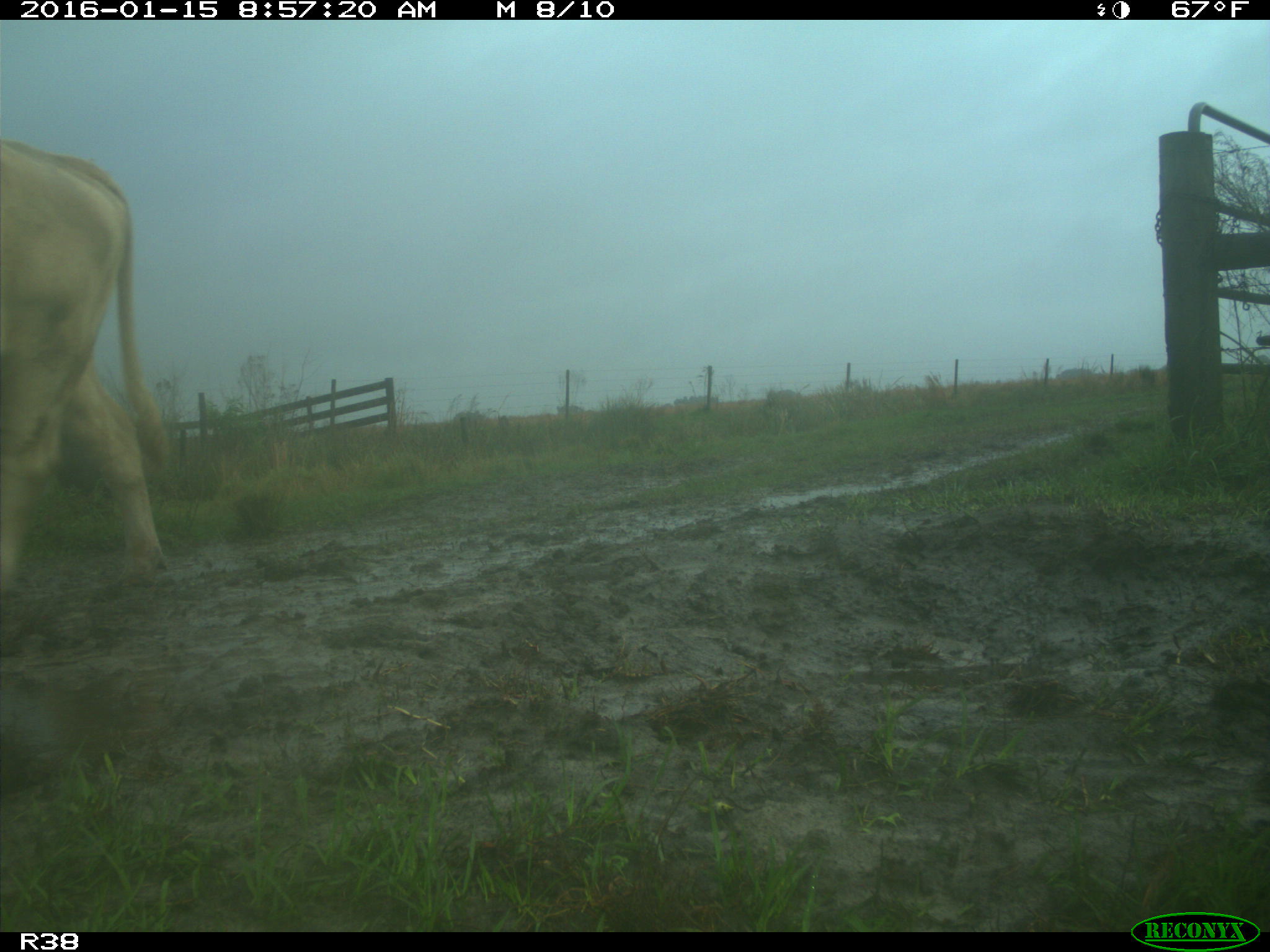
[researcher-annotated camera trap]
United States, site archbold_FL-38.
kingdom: Animalia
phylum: Chordata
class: Mammalia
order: Artiodactyla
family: Bovidae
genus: Bos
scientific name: Bos taurus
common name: domestic cow